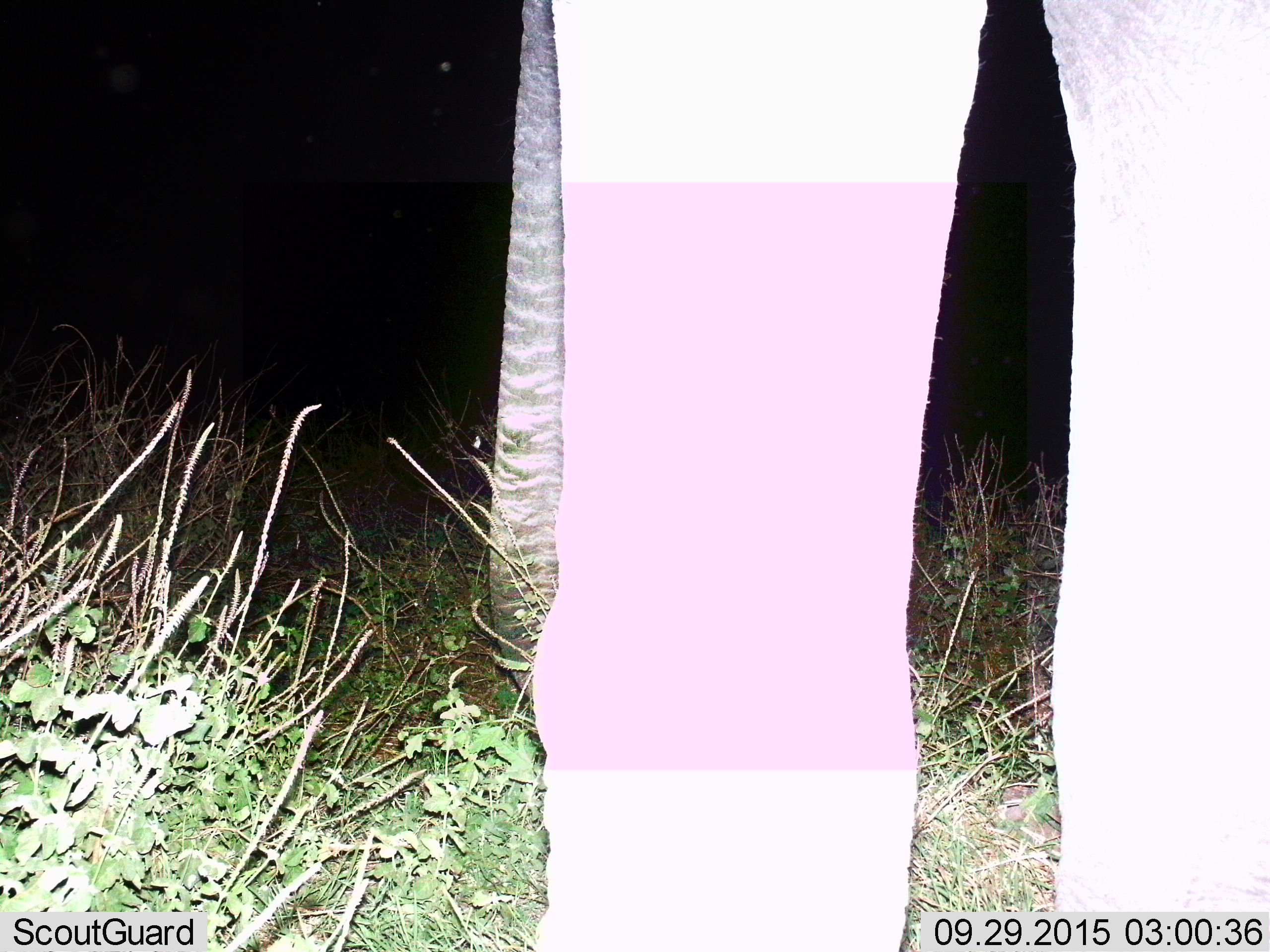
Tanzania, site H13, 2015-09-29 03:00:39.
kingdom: Animalia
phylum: Chordata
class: Mammalia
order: Proboscidea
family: Elephantidae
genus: Loxodonta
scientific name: Loxodonta africana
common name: african bush elephant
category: elephant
Elephant (african bush elephant) (Loxodonta africana), count 1. Behavior (volunteer vote fractions): standing 90%, resting 0%, moving 0%, interacting 0%. Young present (vote fraction): 0%. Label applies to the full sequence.